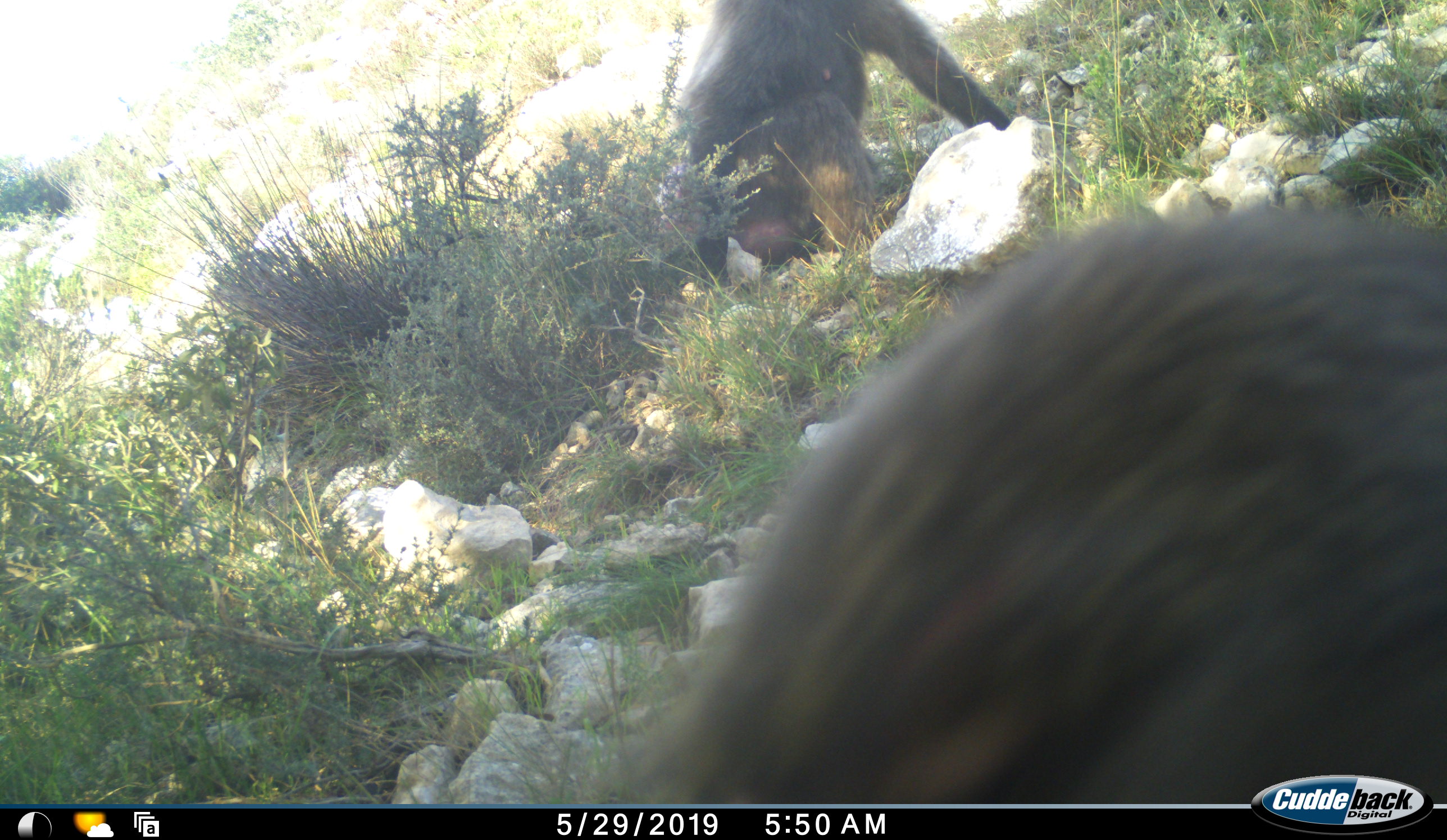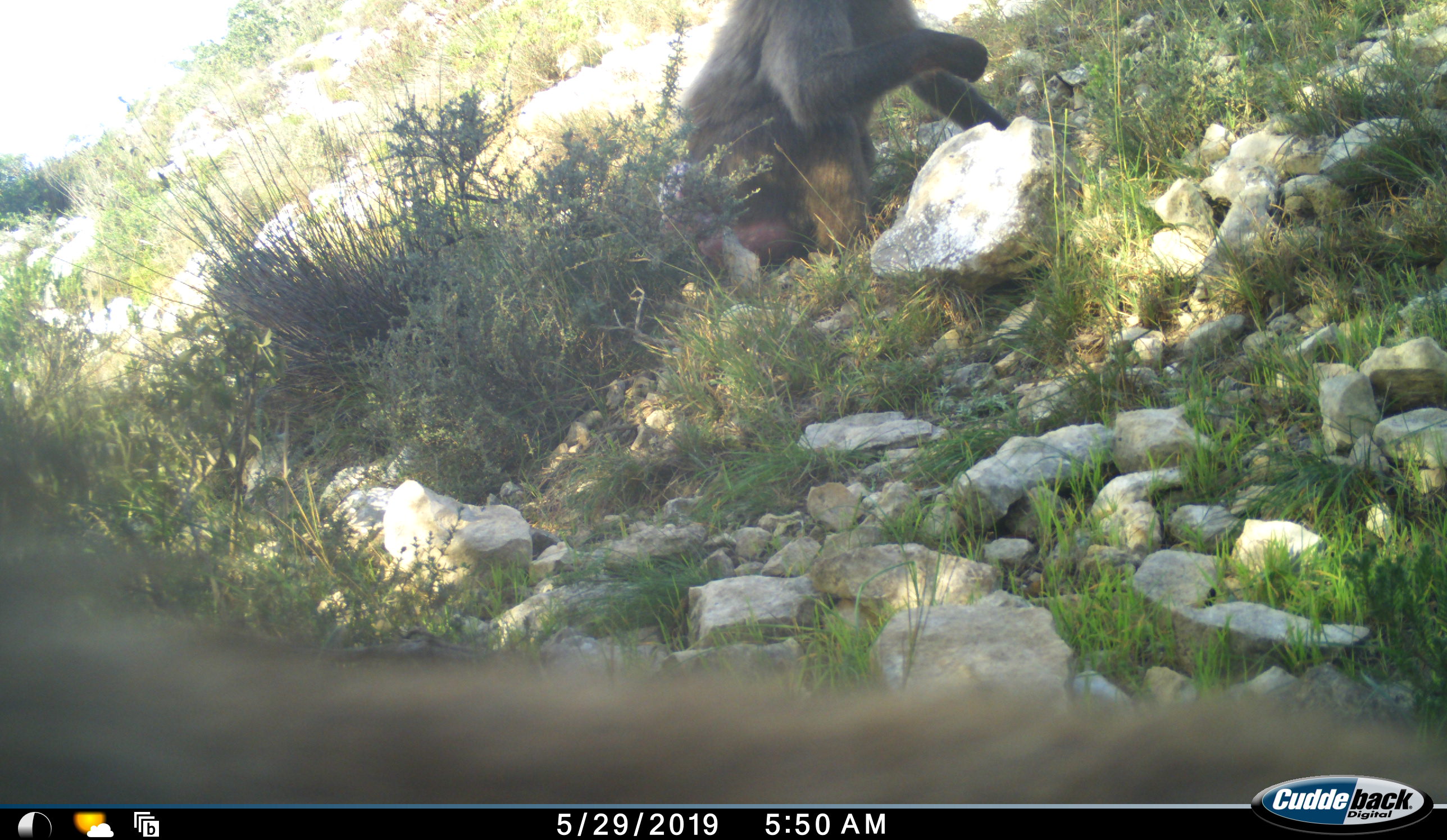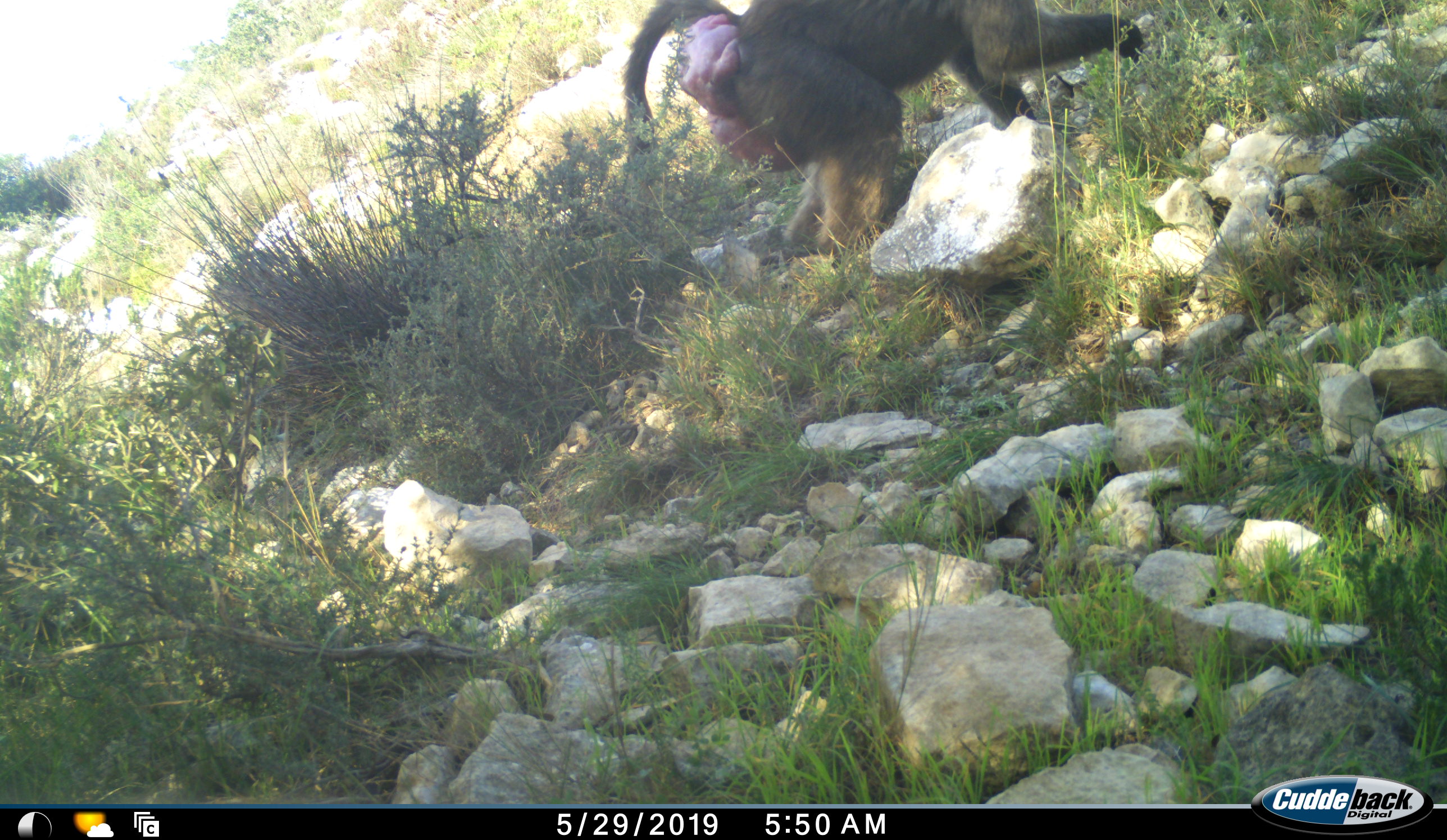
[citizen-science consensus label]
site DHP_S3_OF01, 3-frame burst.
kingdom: Animalia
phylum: Chordata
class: Mammalia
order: Primates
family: Cercopithecidae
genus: Papio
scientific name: Papio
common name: baboon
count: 2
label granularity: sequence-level